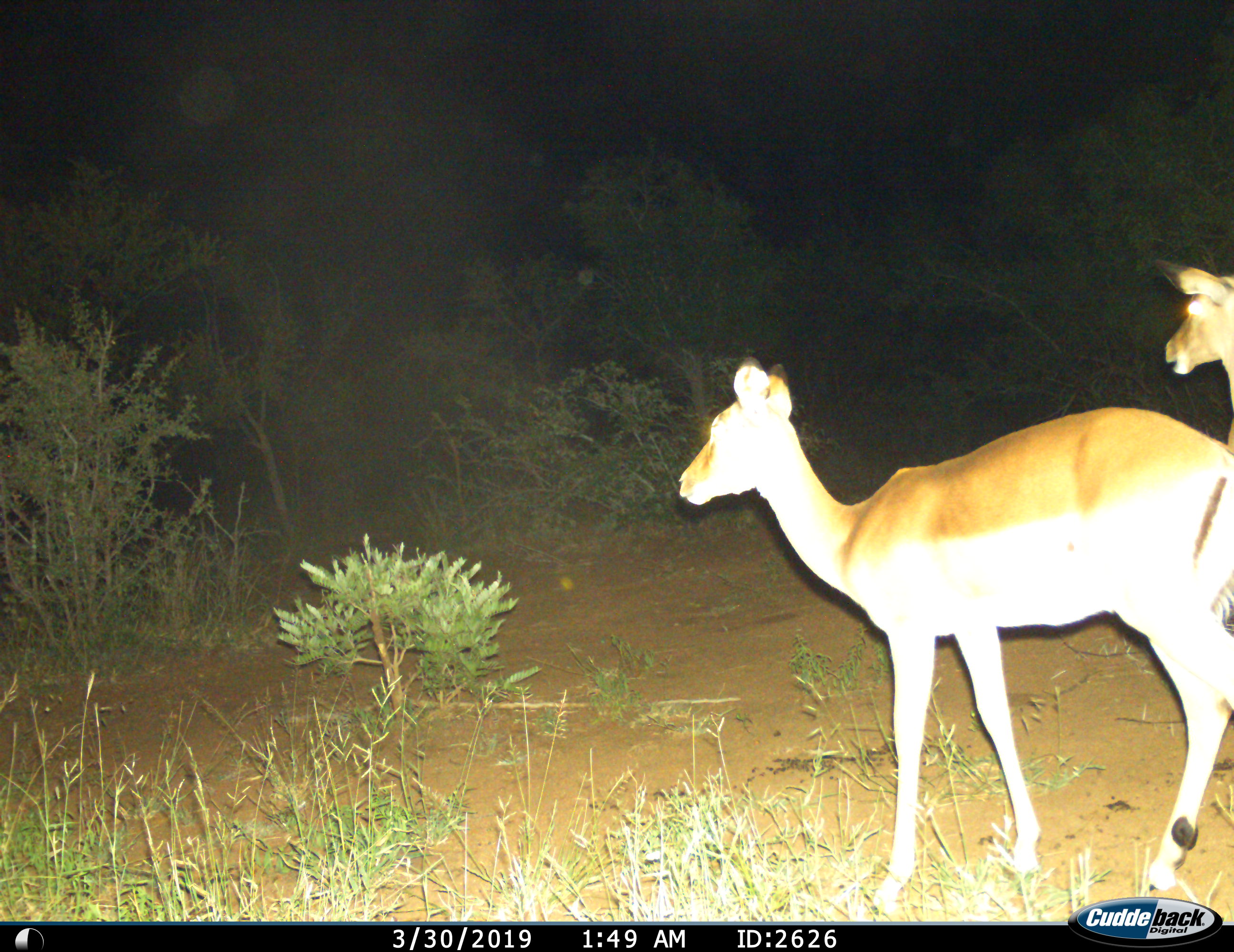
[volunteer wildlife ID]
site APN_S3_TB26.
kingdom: Animalia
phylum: Chordata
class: Mammalia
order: Artiodactyla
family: Bovidae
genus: Aepyceros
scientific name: Aepyceros melampus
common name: impala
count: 2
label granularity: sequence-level